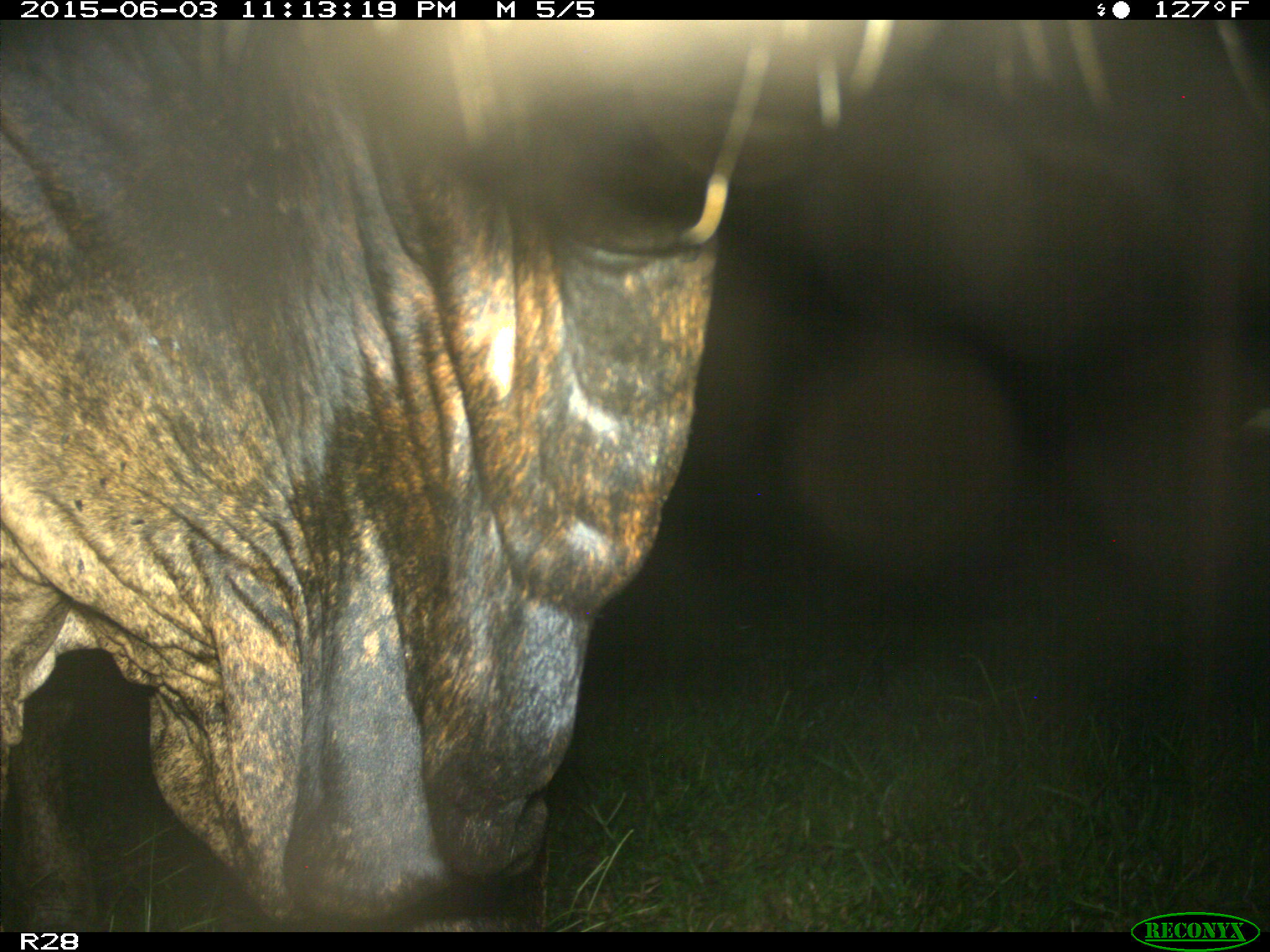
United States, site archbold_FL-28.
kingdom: Animalia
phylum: Chordata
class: Mammalia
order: Artiodactyla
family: Bovidae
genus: Bos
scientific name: Bos taurus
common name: domestic cow